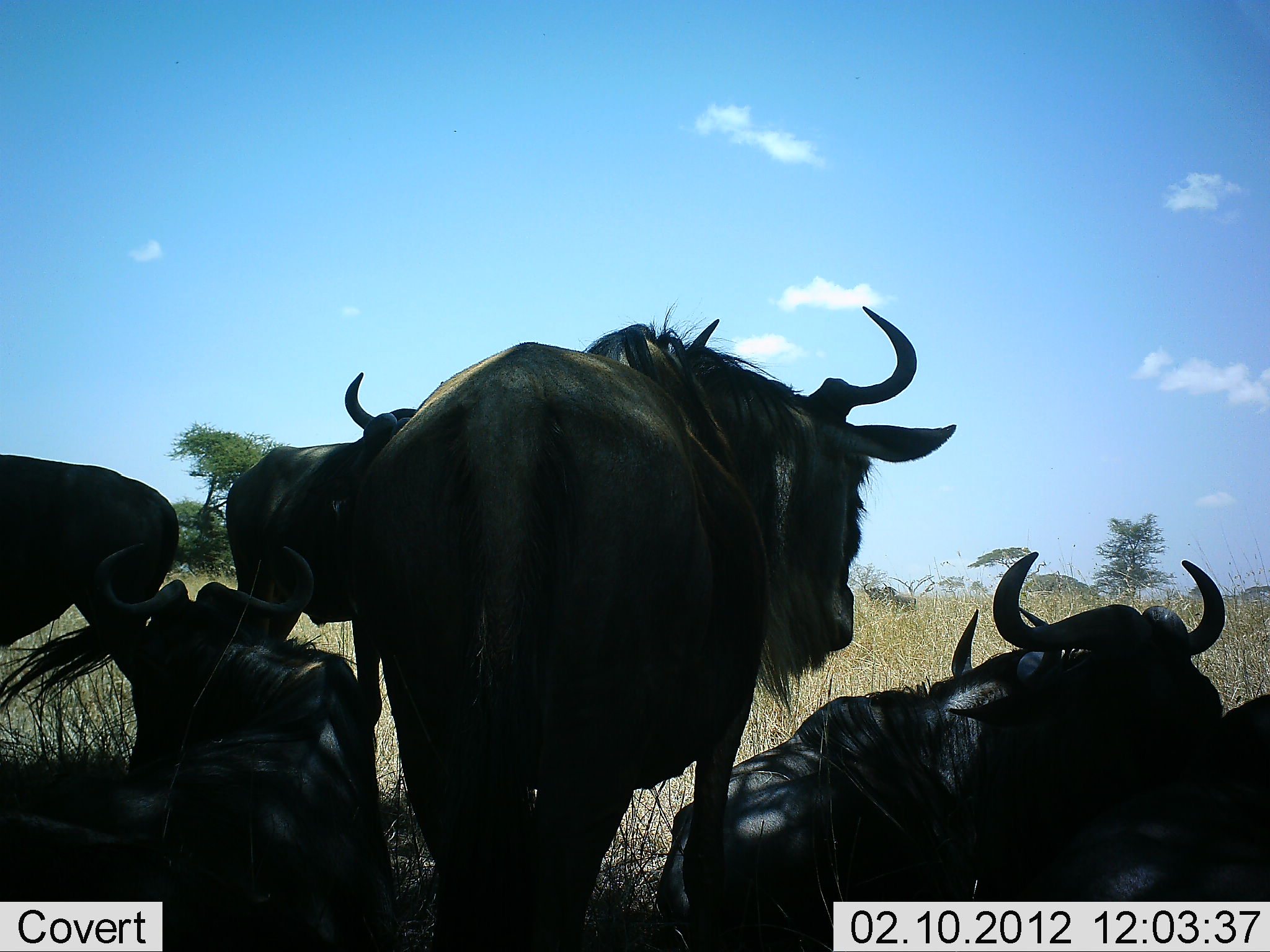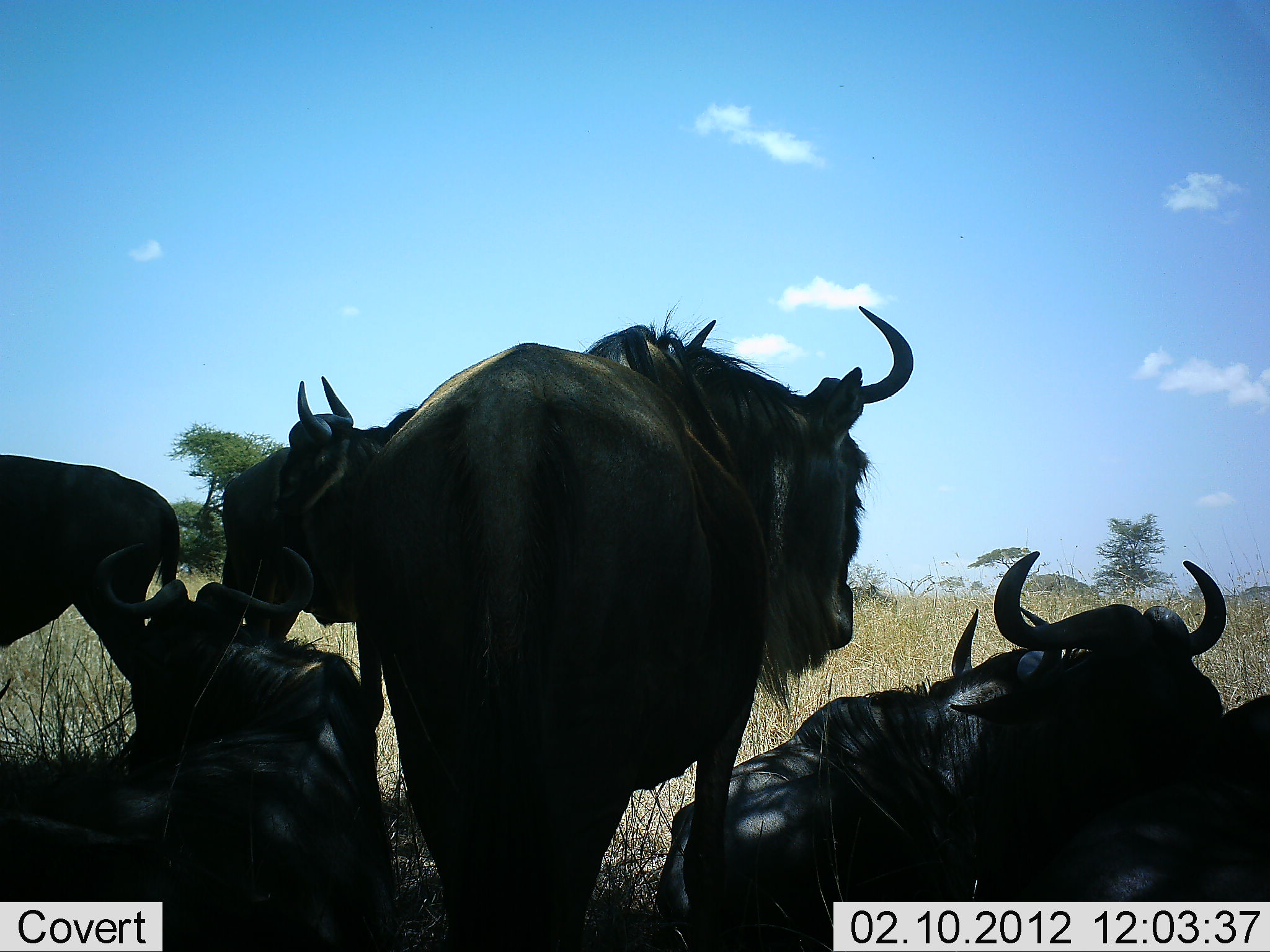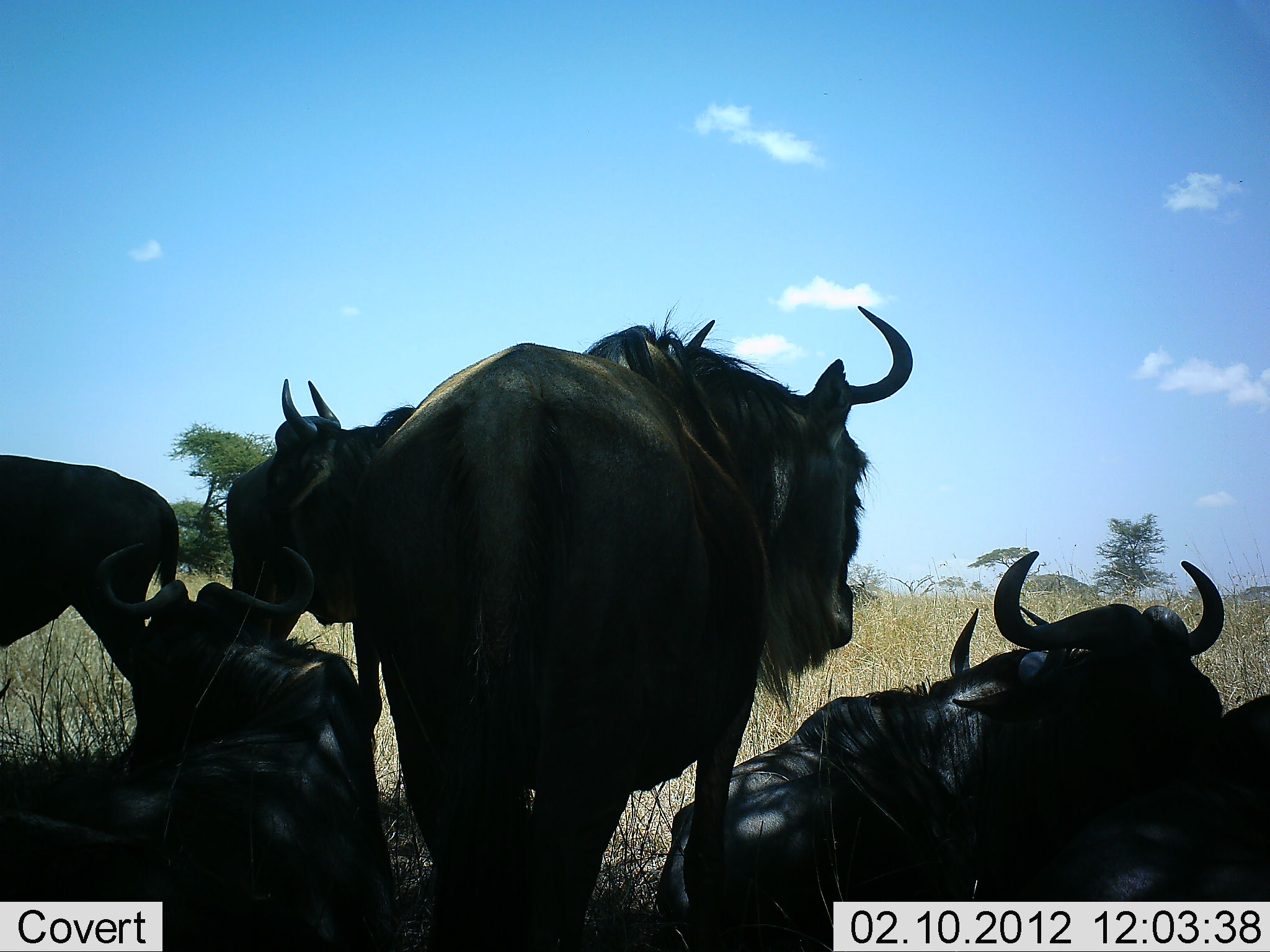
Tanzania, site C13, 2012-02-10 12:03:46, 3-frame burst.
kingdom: Animalia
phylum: Chordata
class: Mammalia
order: Artiodactyla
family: Bovidae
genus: Connochaetes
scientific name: Connochaetes taurinus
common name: blue wildebeest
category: wildebeest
Wildebeest (blue wildebeest) (Connochaetes taurinus), count 6. Behavior (volunteer vote fractions): standing 77%, resting 100%, moving 0%, interacting 8%. Young present (vote fraction): 0%. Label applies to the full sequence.